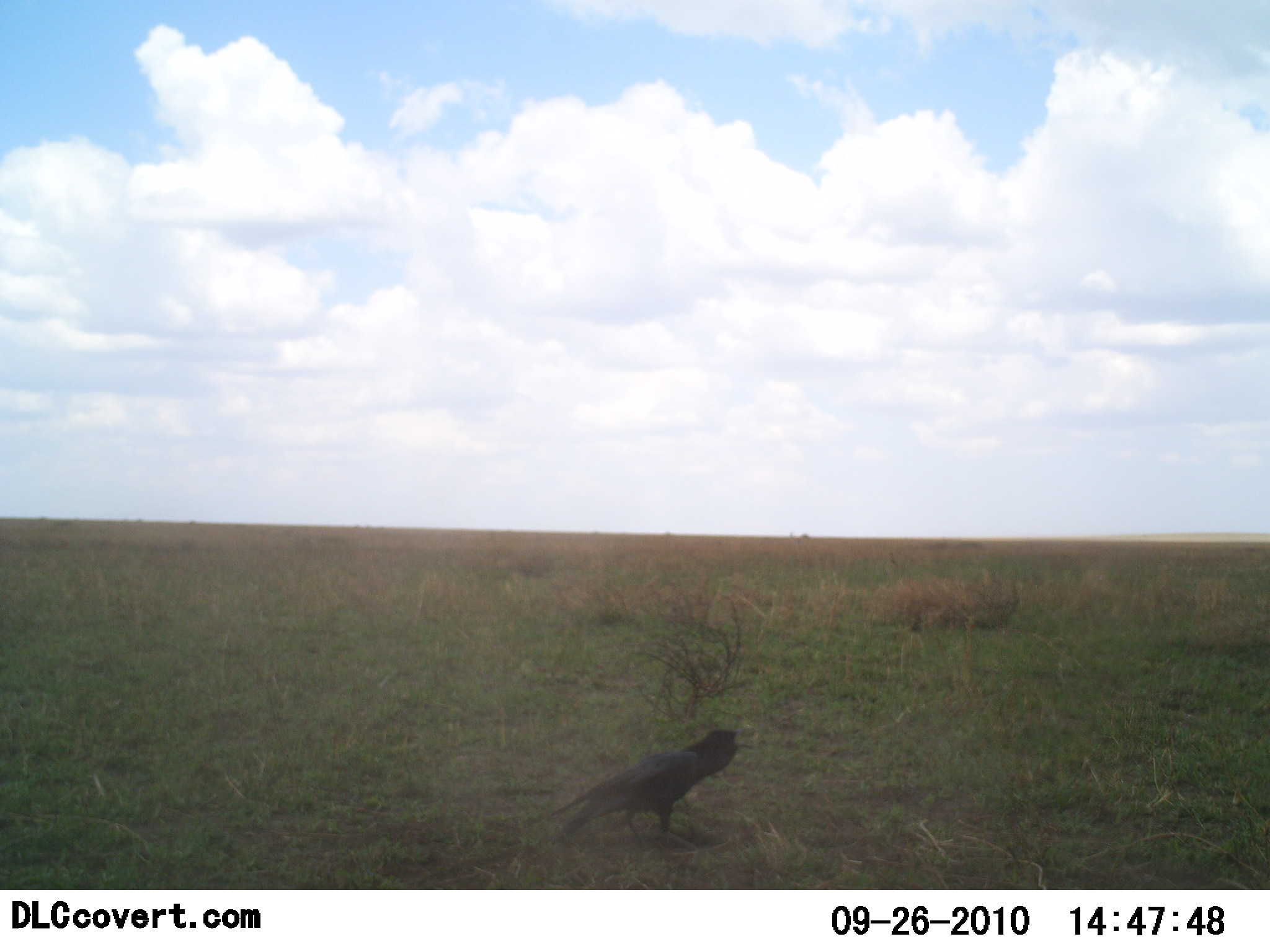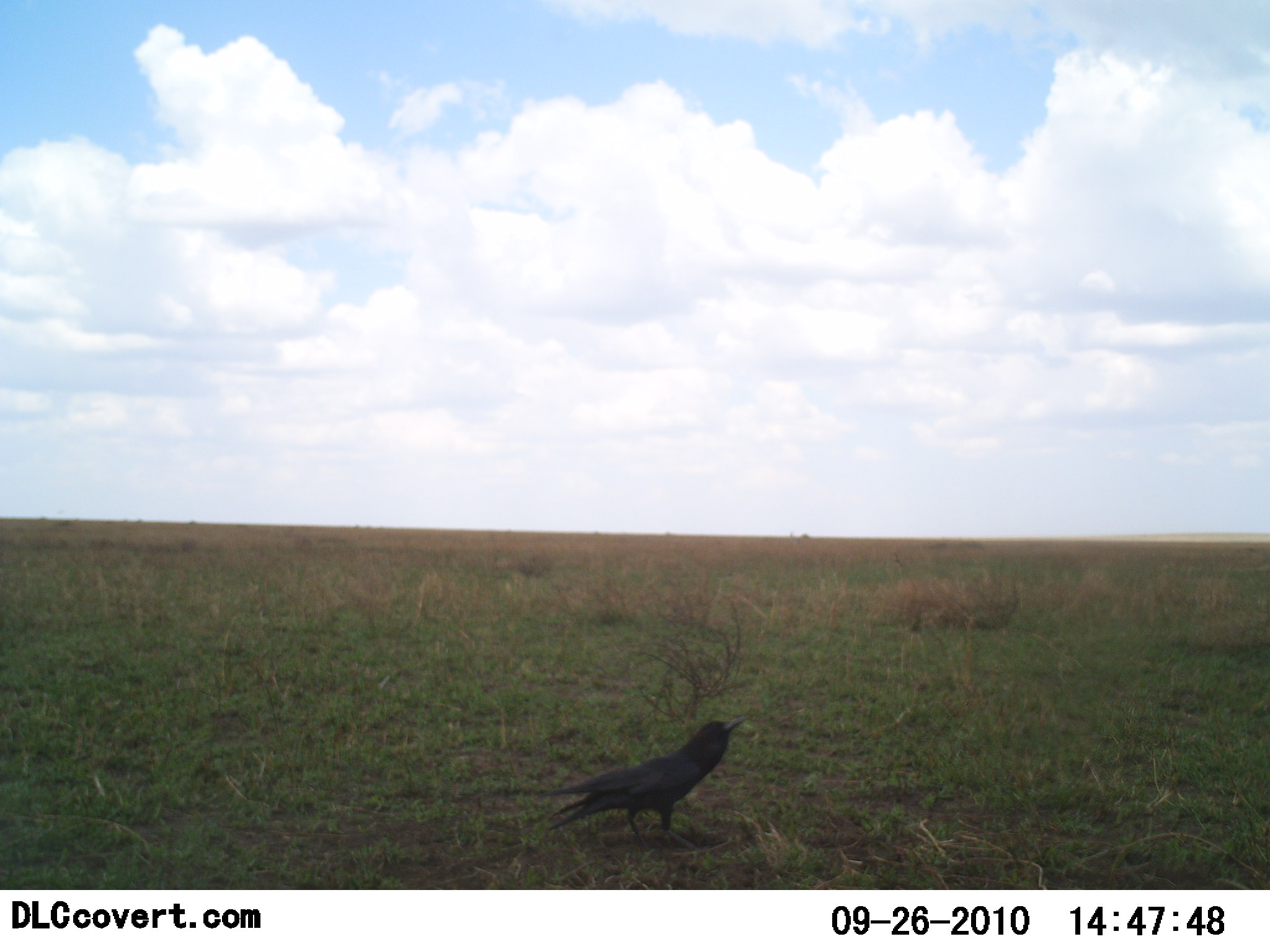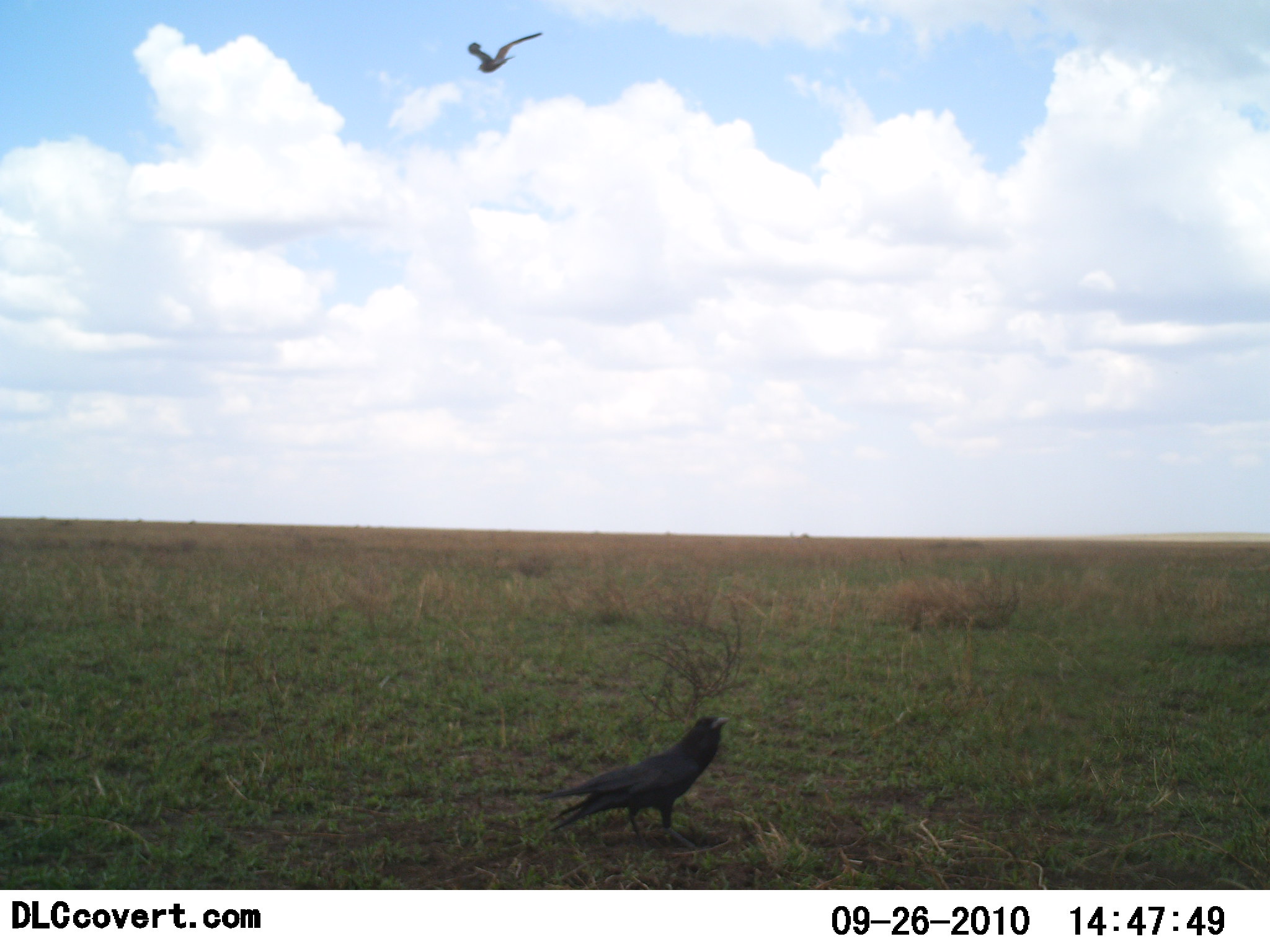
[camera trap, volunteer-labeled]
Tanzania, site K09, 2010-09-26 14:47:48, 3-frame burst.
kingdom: Animalia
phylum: Chordata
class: Aves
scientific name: Aves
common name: bird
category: otherbird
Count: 2.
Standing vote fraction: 94%.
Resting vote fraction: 0%.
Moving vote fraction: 61%.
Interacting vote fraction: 0%.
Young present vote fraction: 0%.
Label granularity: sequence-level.